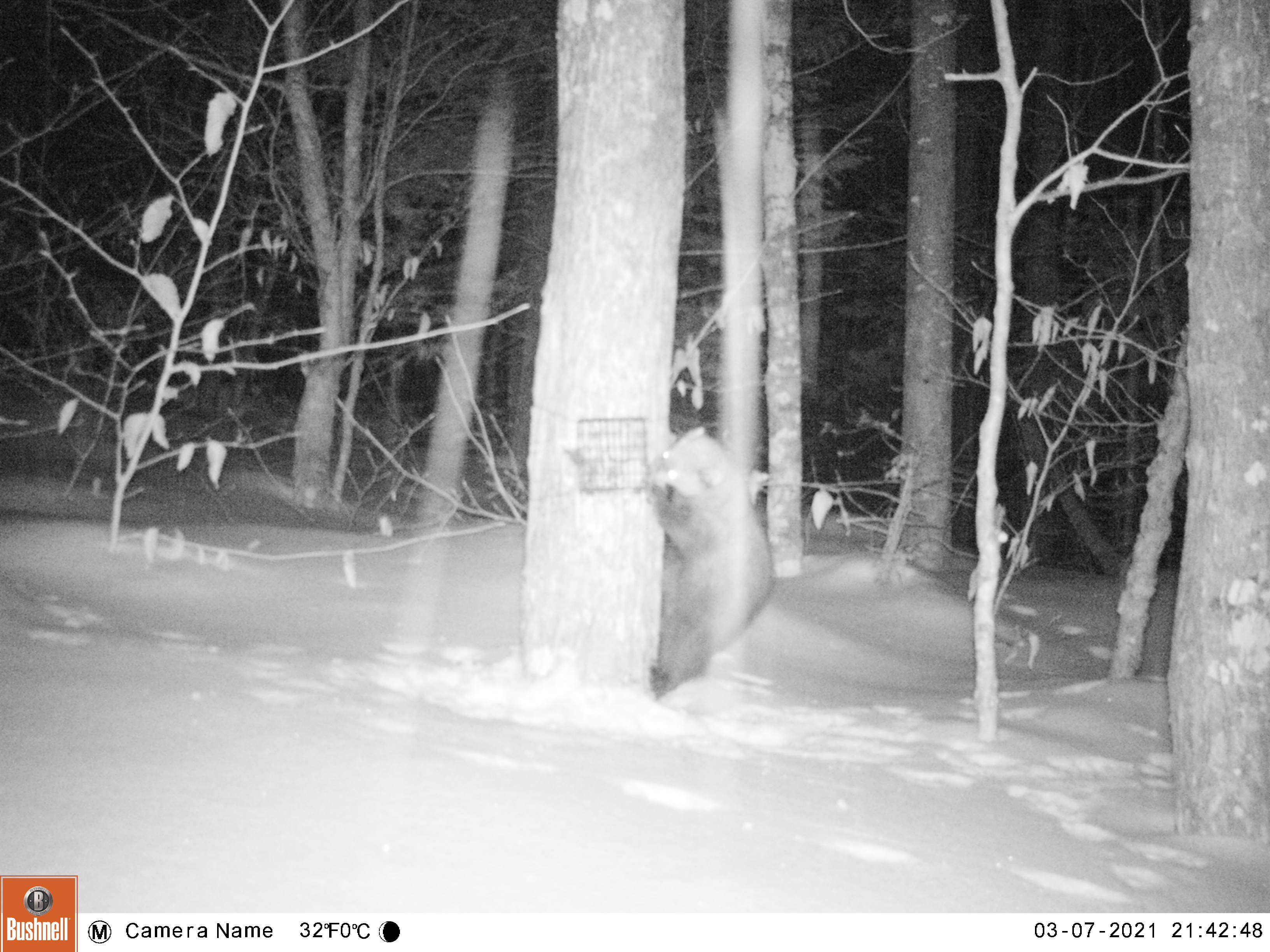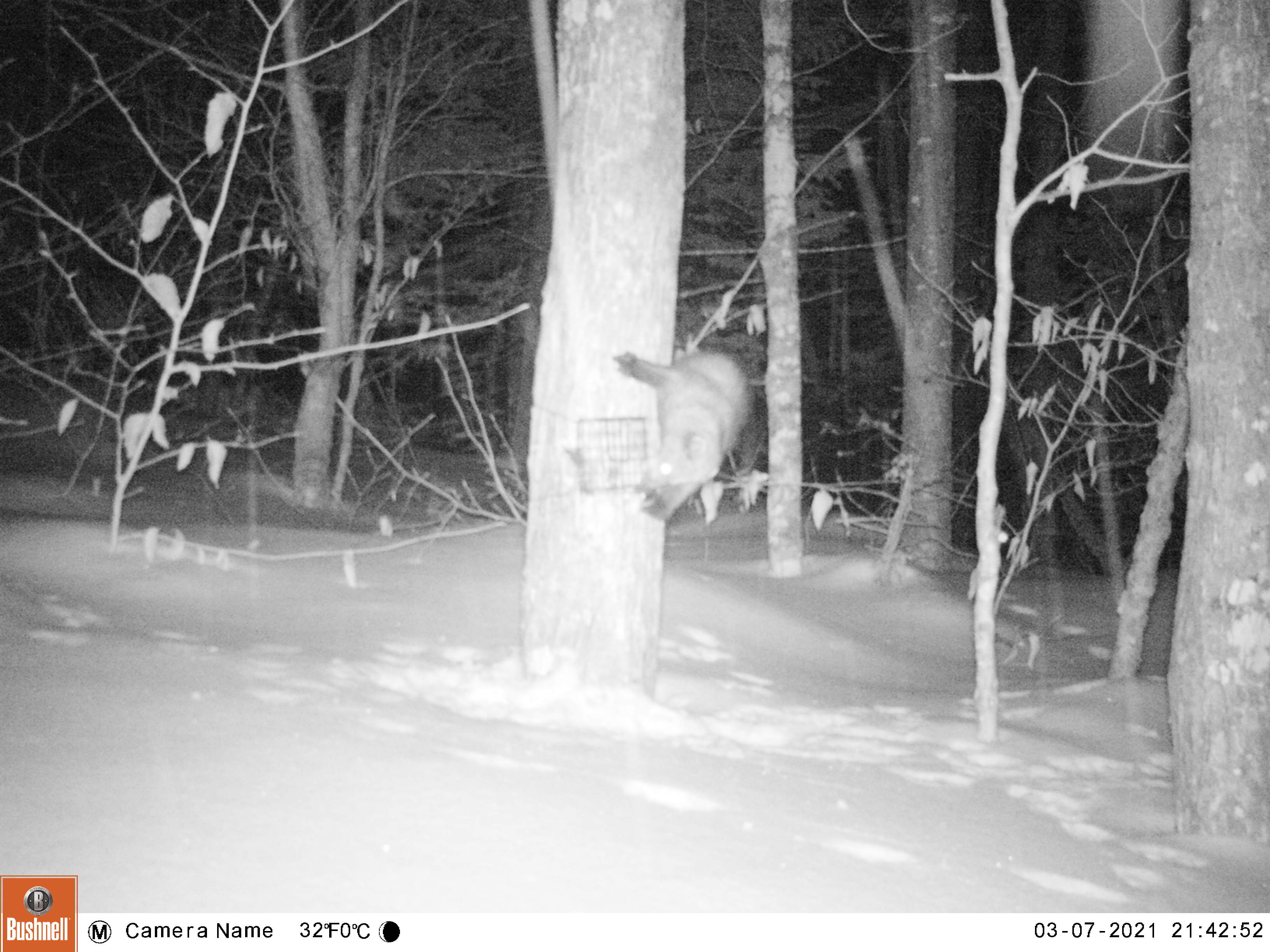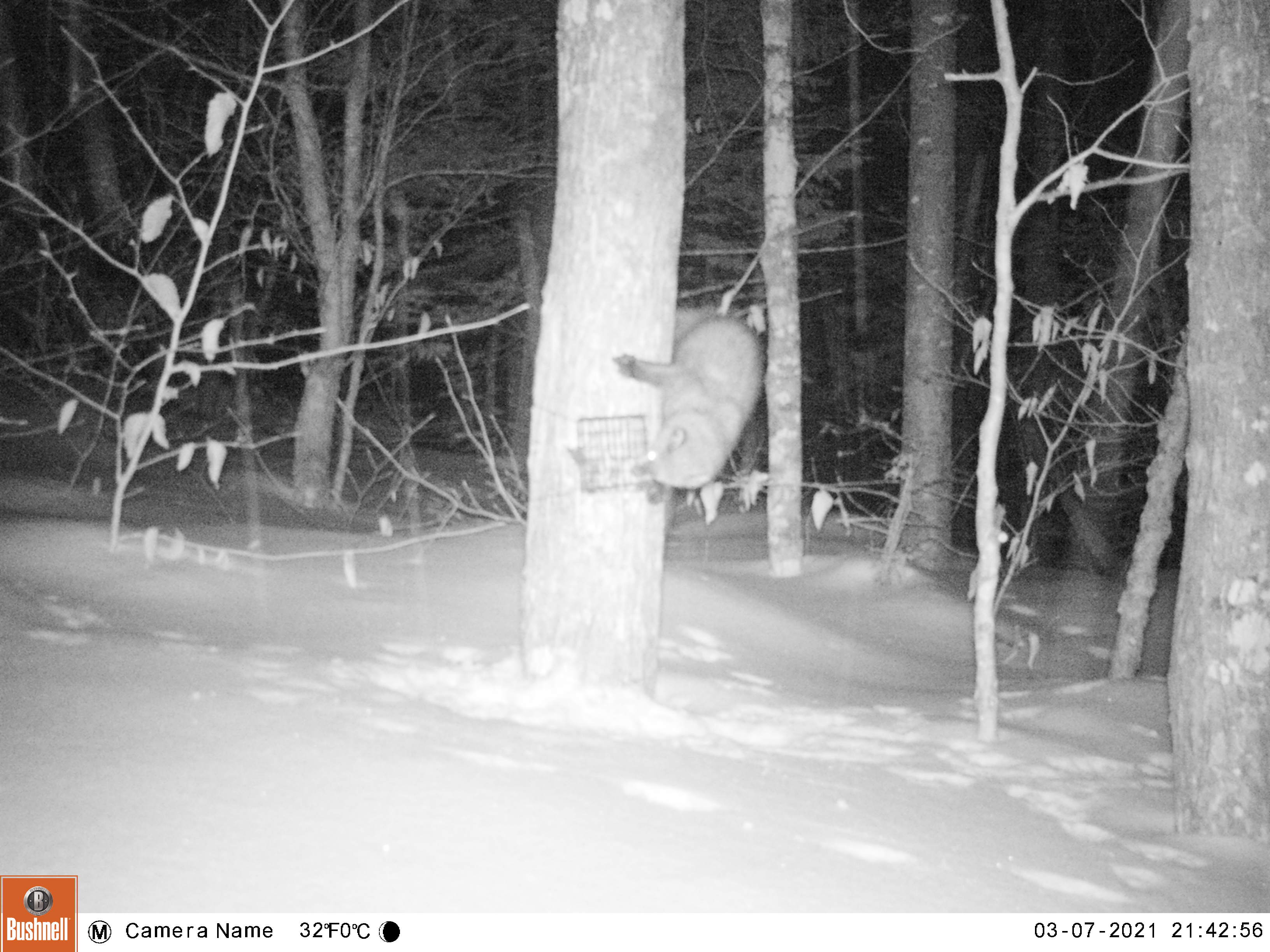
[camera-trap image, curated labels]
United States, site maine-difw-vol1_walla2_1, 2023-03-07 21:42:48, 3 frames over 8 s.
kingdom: Animalia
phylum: Chordata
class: Mammalia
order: Carnivora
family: Mustelidae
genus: Pekania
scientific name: Pekania pennanti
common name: fisher